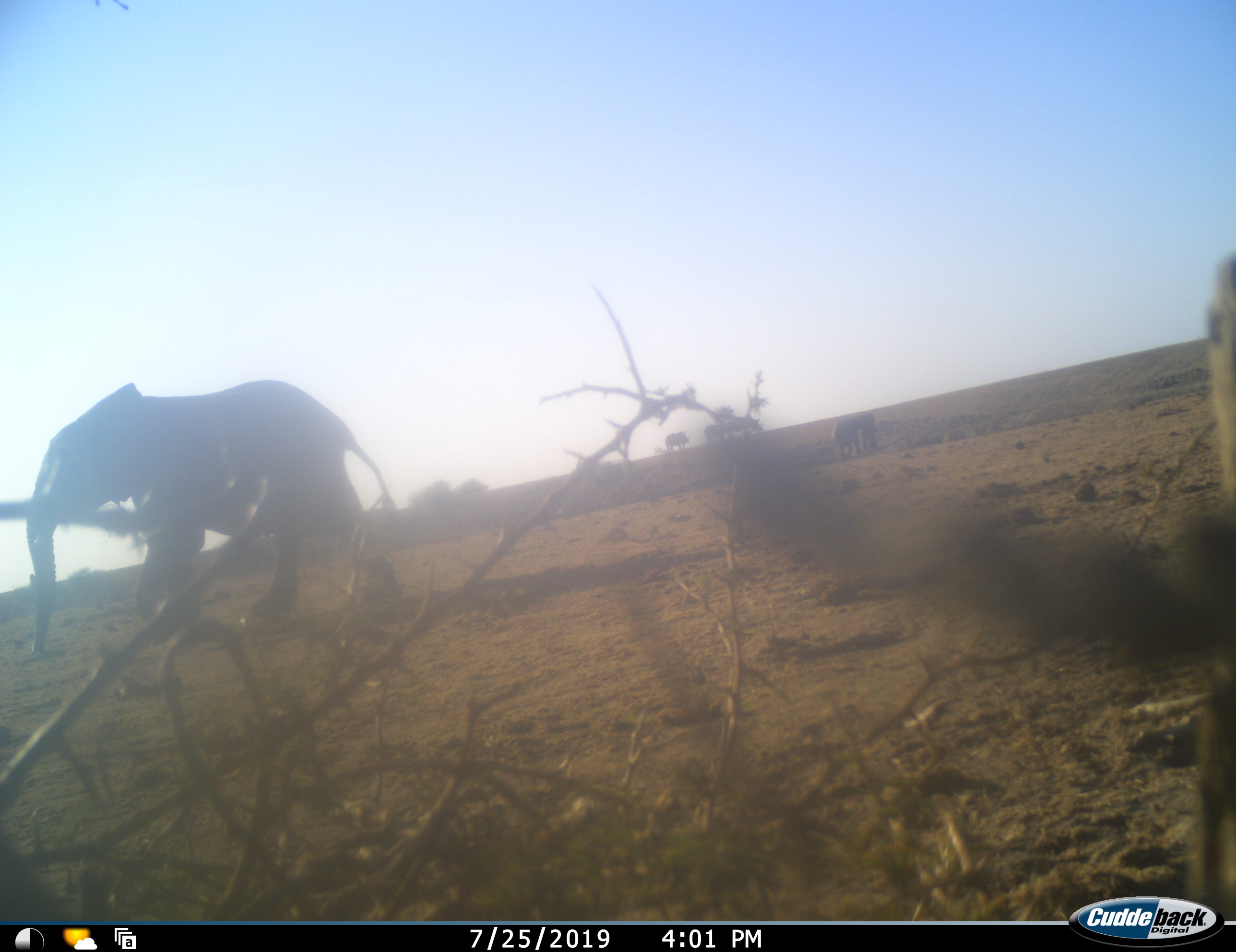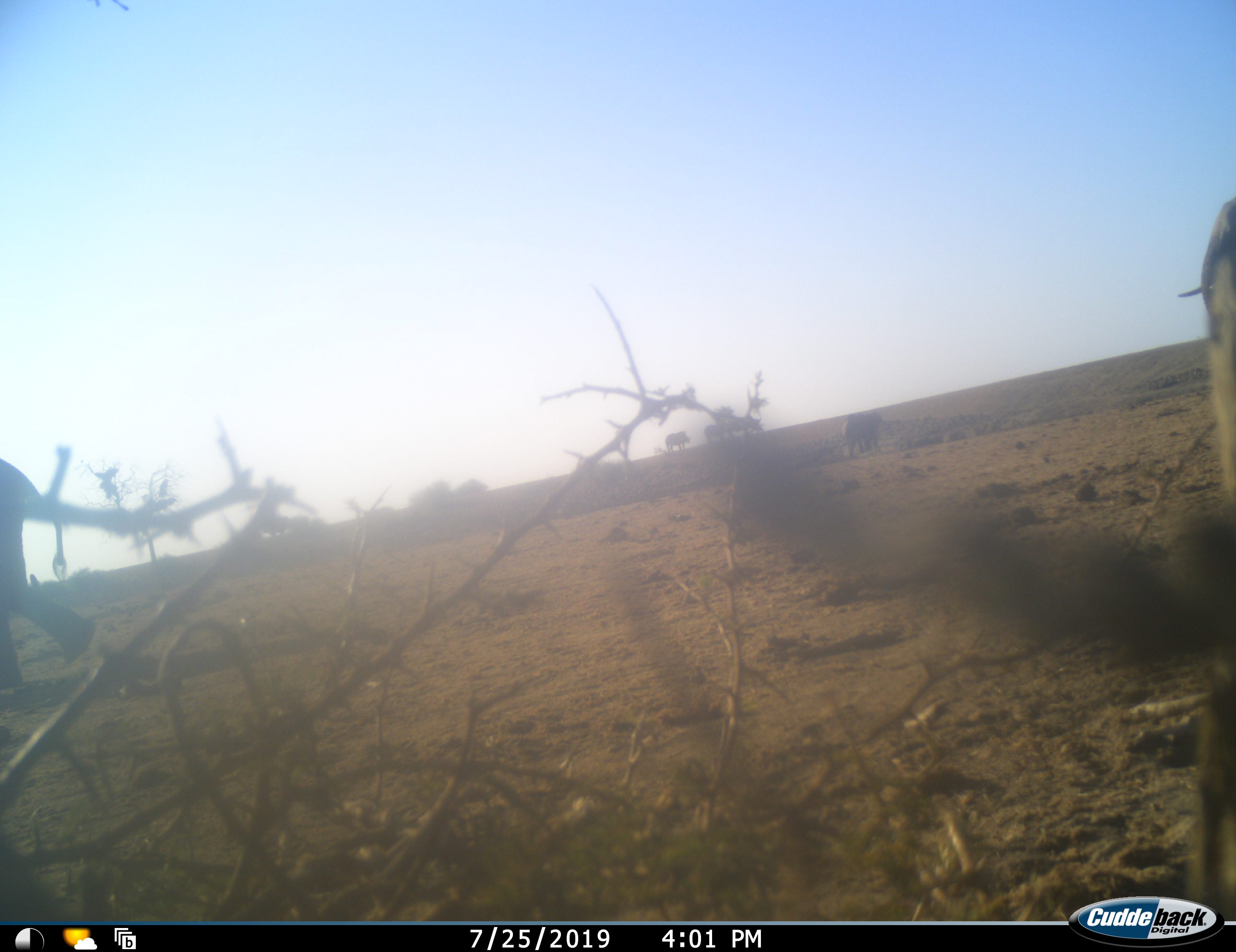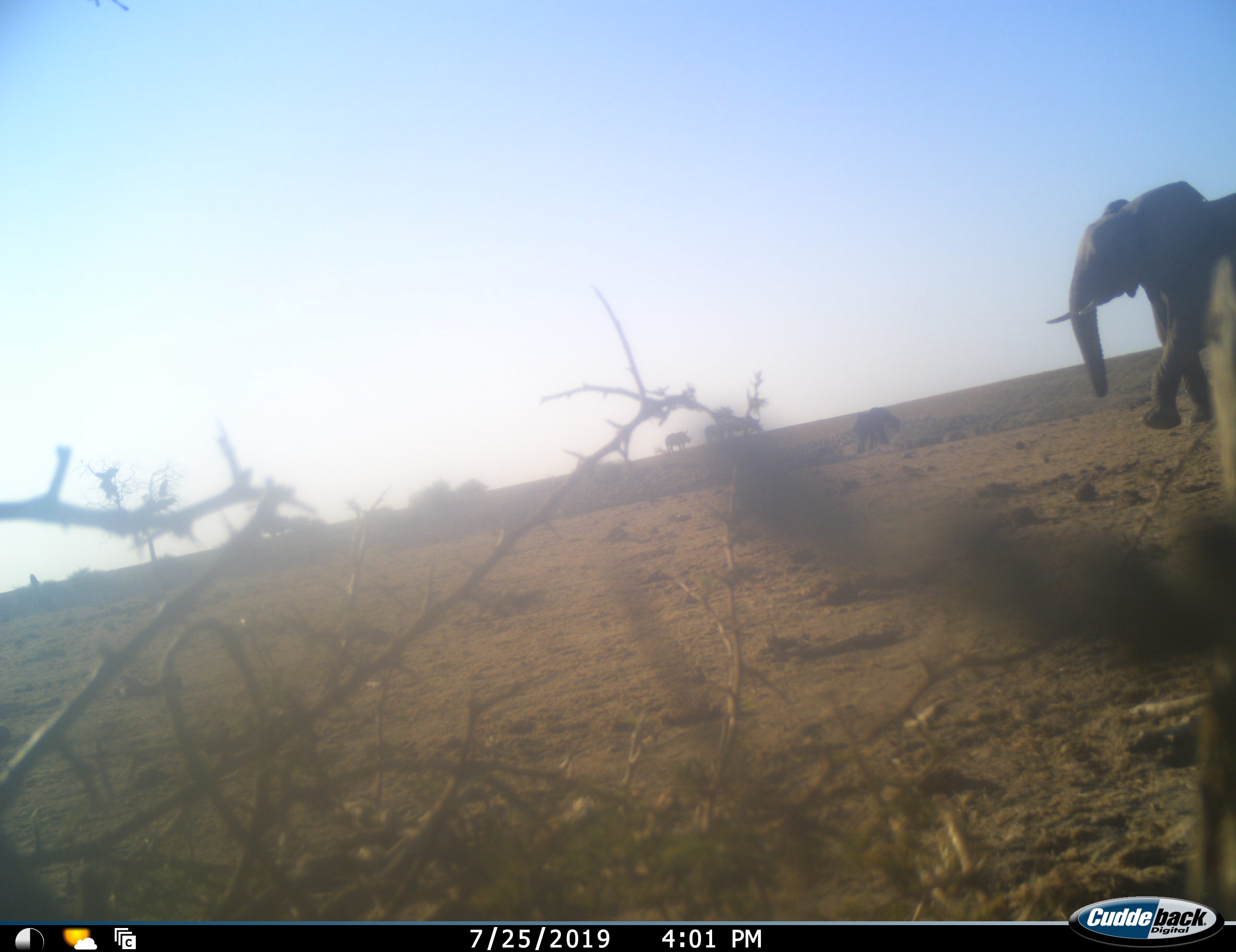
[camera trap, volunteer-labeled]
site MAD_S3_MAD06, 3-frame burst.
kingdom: Animalia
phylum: Chordata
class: Mammalia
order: Proboscidea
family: Elephantidae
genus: Loxodonta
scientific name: Loxodonta africana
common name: african bush elephant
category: elephant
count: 3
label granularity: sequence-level